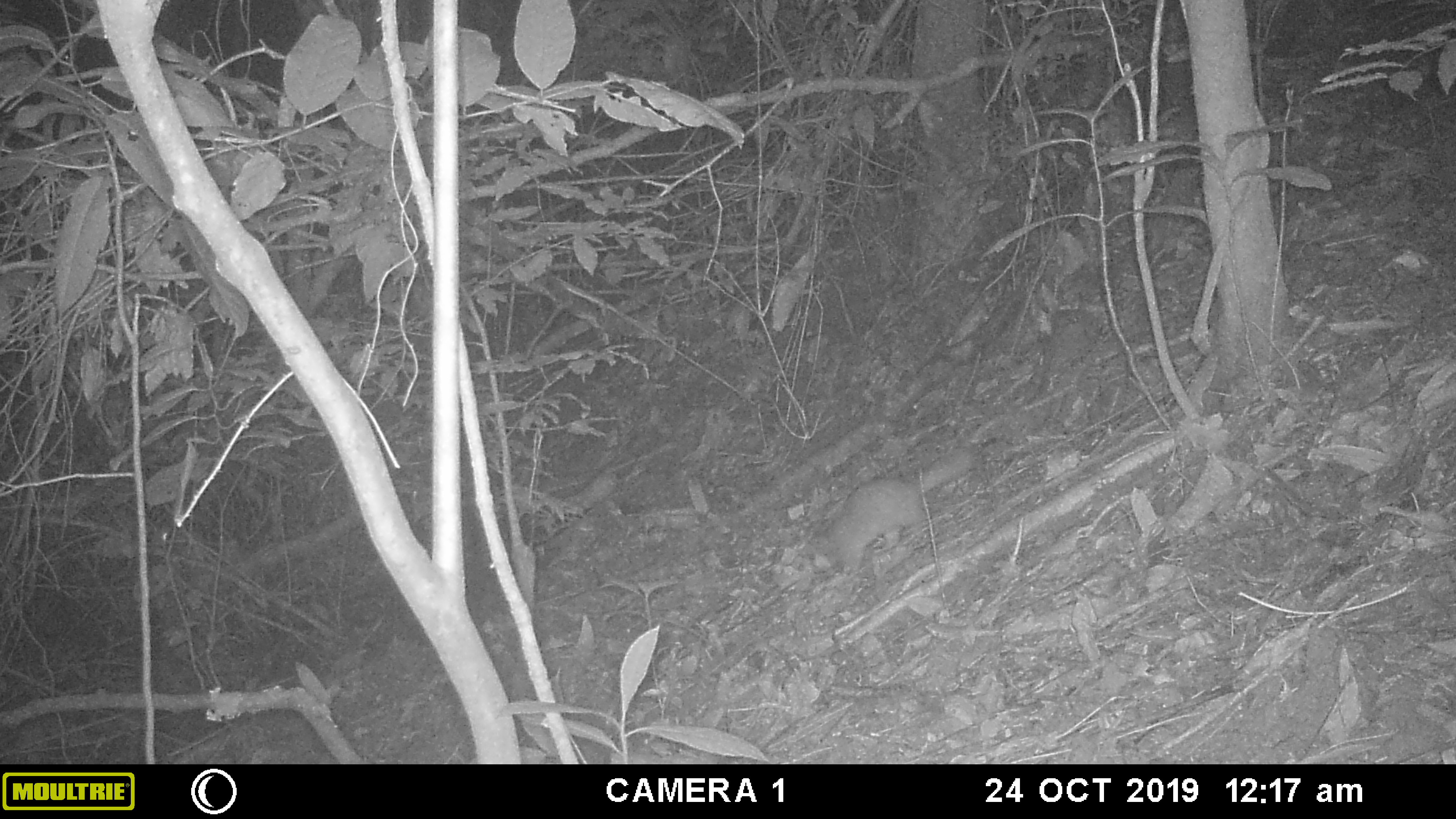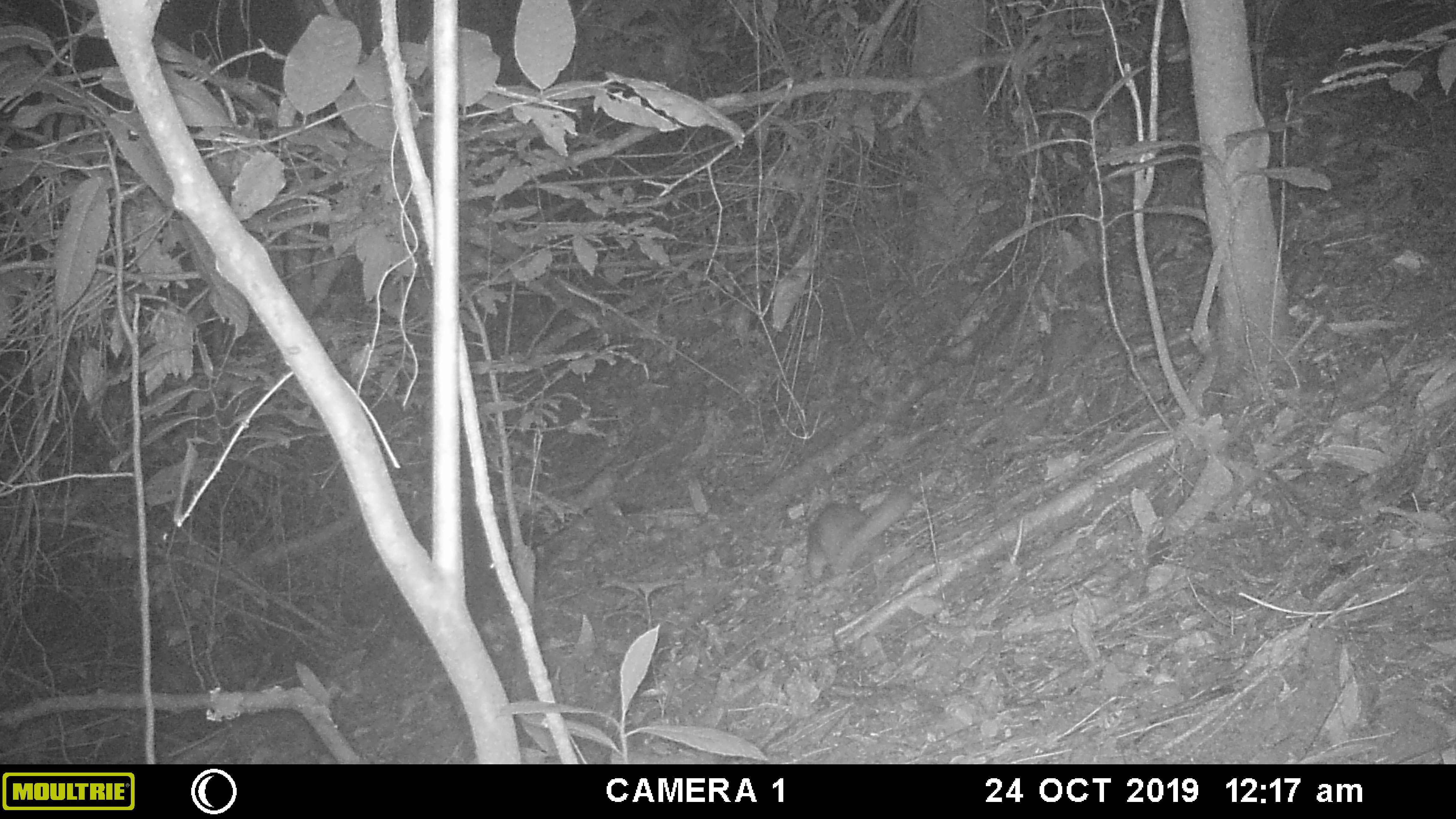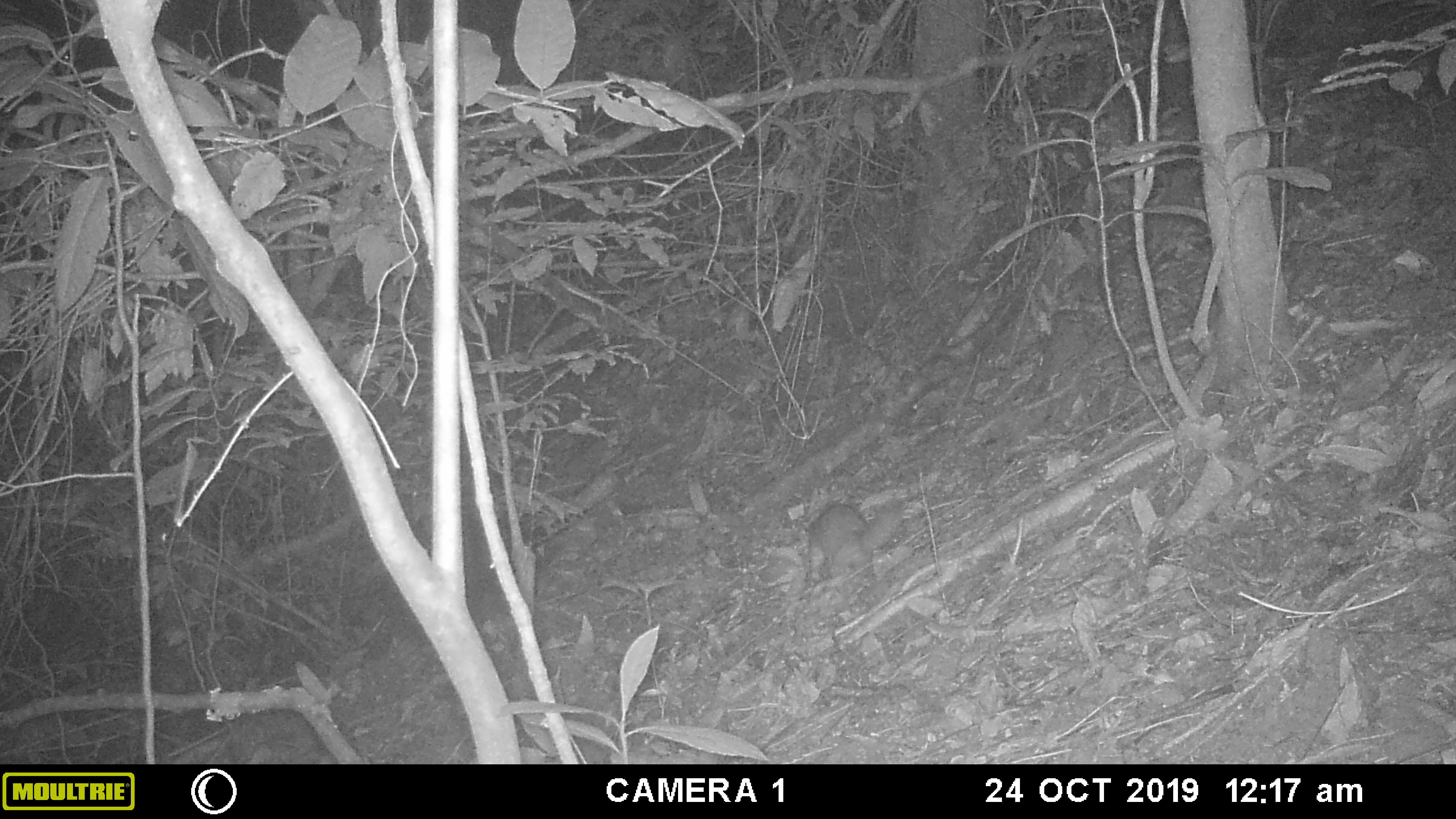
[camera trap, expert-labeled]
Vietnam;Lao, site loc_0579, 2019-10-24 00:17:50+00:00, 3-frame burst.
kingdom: Animalia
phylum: Chordata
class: Mammalia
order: Carnivora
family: Mustelidae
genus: Melogale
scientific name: Melogale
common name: ferret badger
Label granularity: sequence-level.